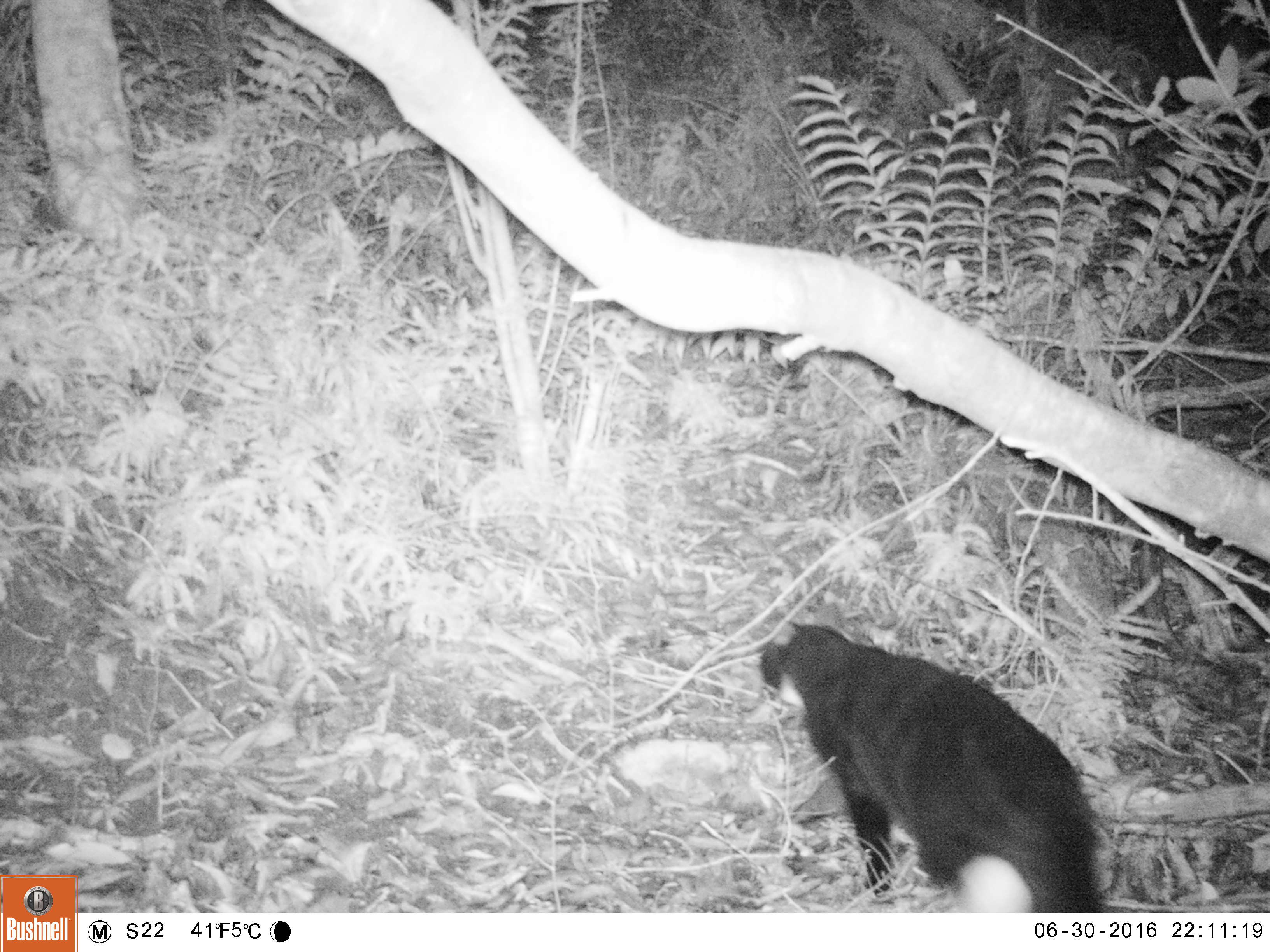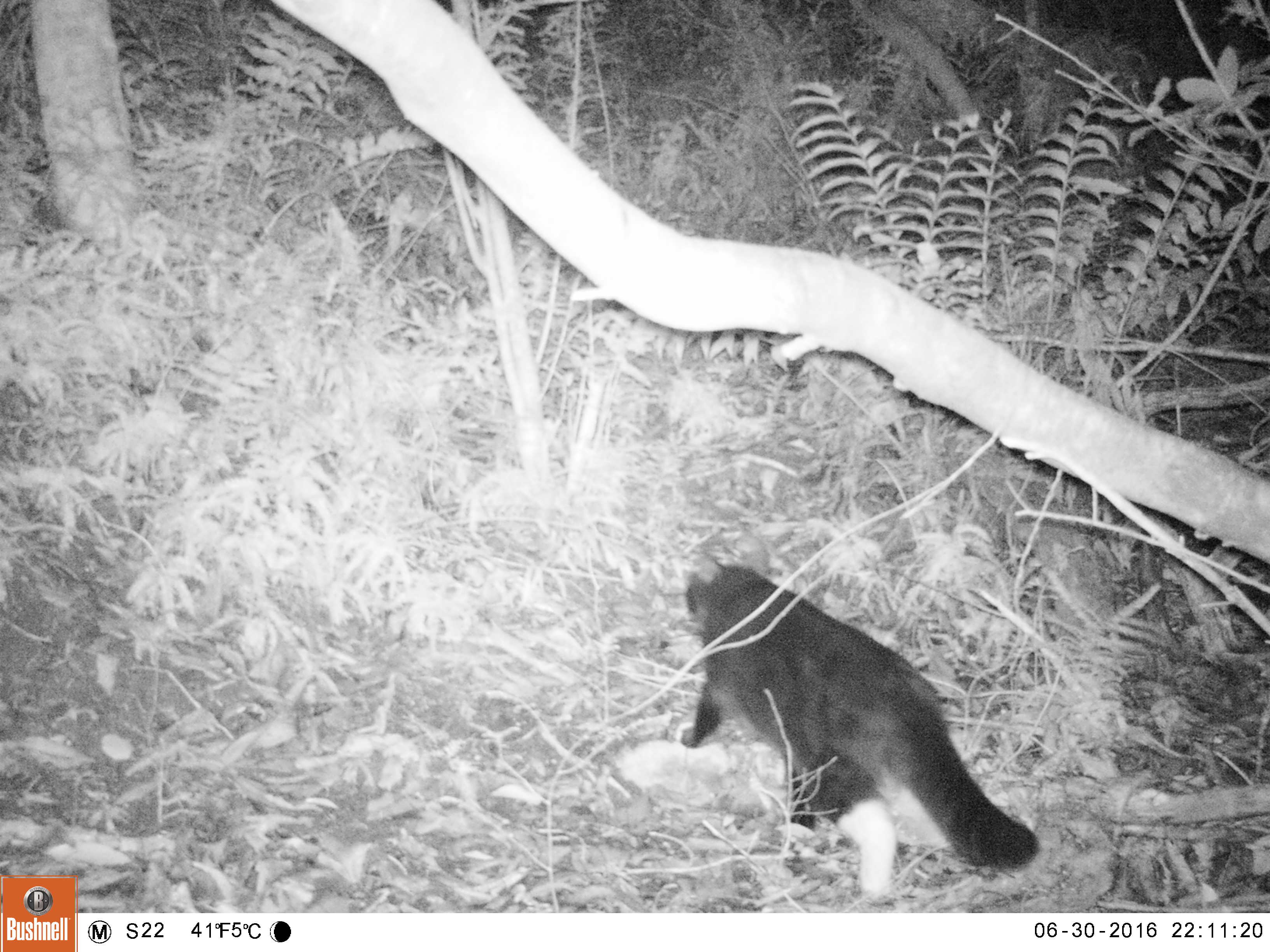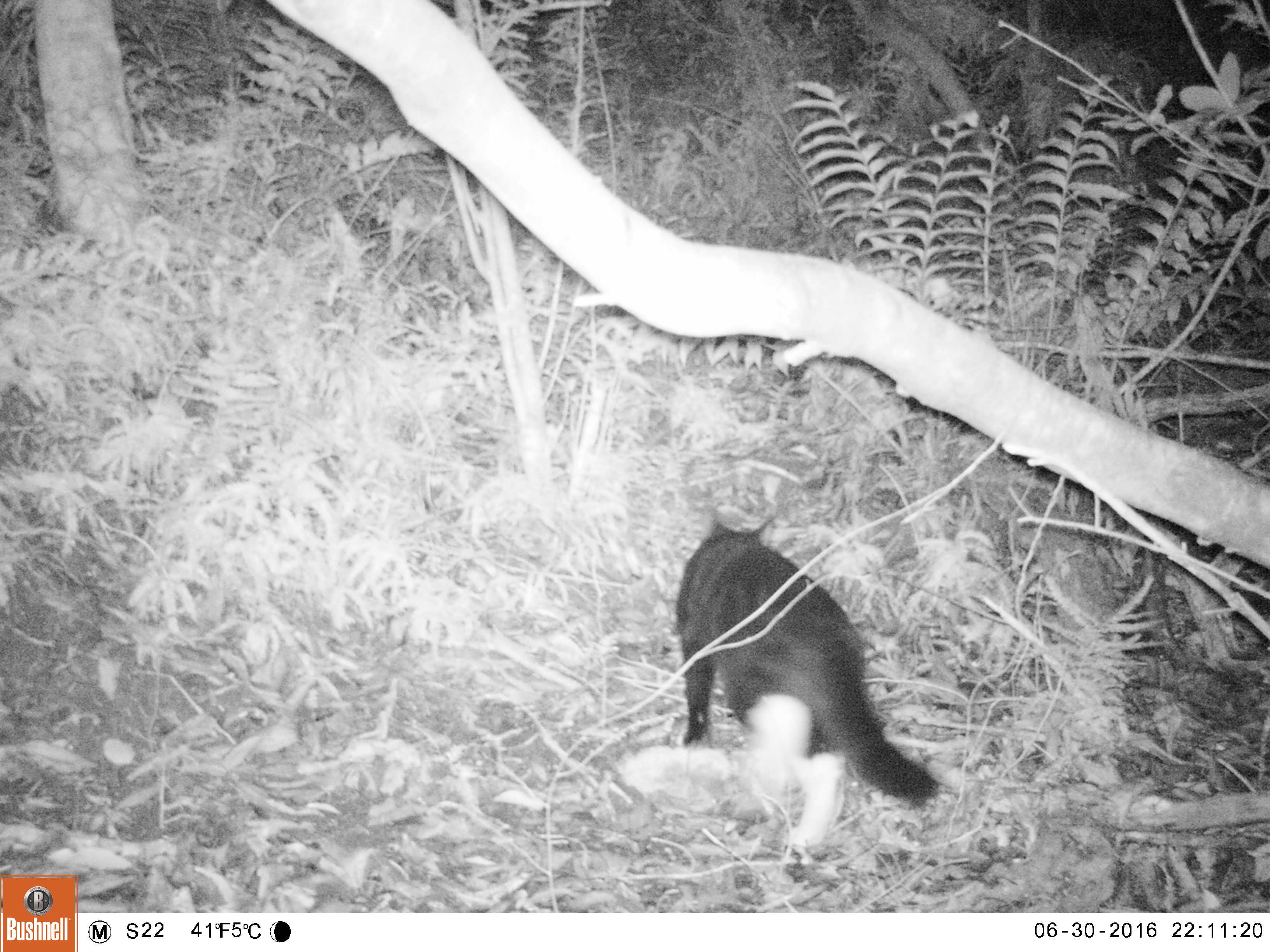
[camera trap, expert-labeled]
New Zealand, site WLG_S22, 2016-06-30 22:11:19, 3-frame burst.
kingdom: Animalia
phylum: Chordata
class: Mammalia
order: Carnivora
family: Felidae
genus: Felis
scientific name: Felis catus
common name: domestic cat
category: cat